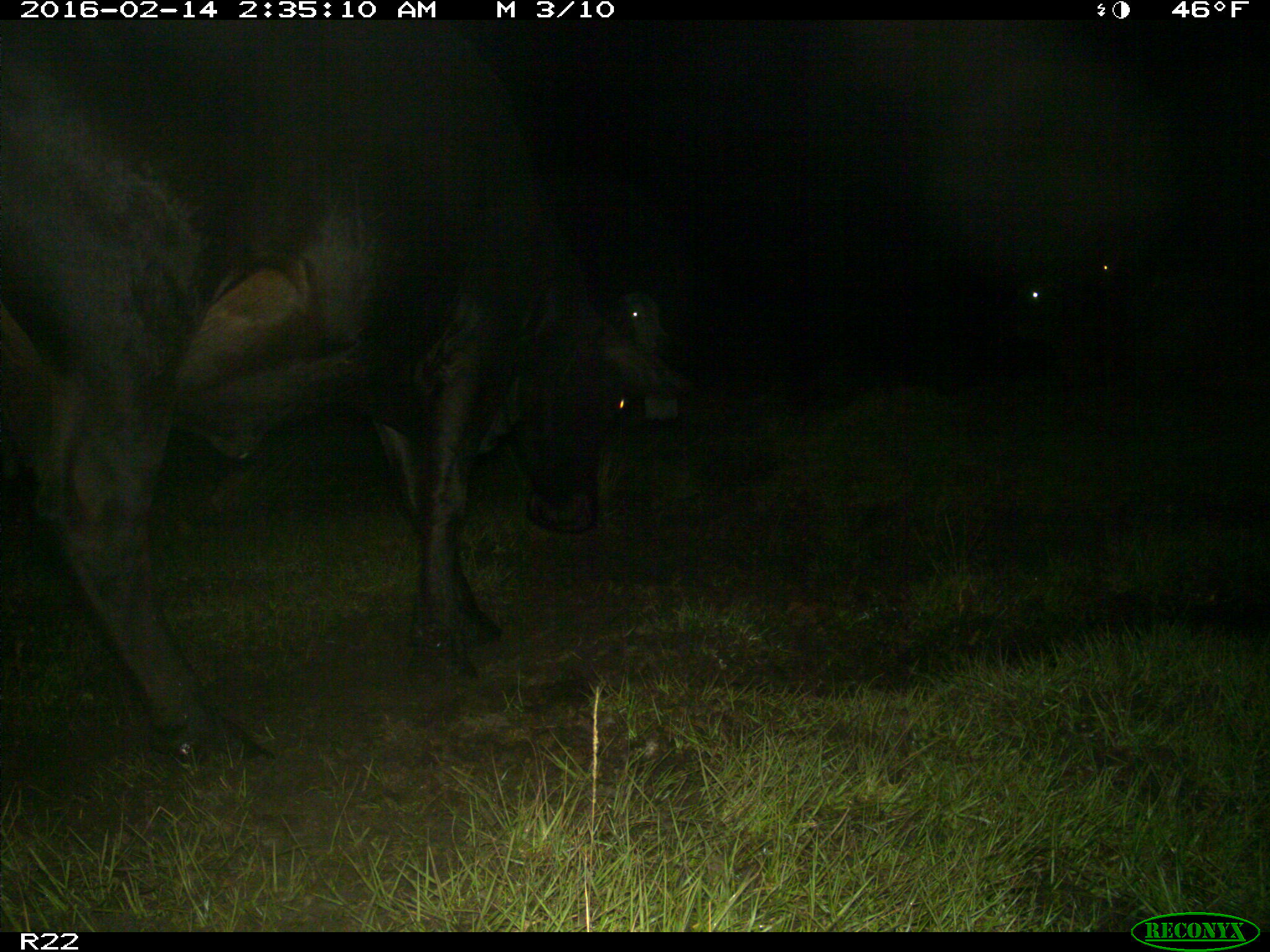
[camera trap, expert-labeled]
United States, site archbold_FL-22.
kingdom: Animalia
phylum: Chordata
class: Mammalia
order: Artiodactyla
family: Bovidae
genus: Bos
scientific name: Bos taurus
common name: domestic cow